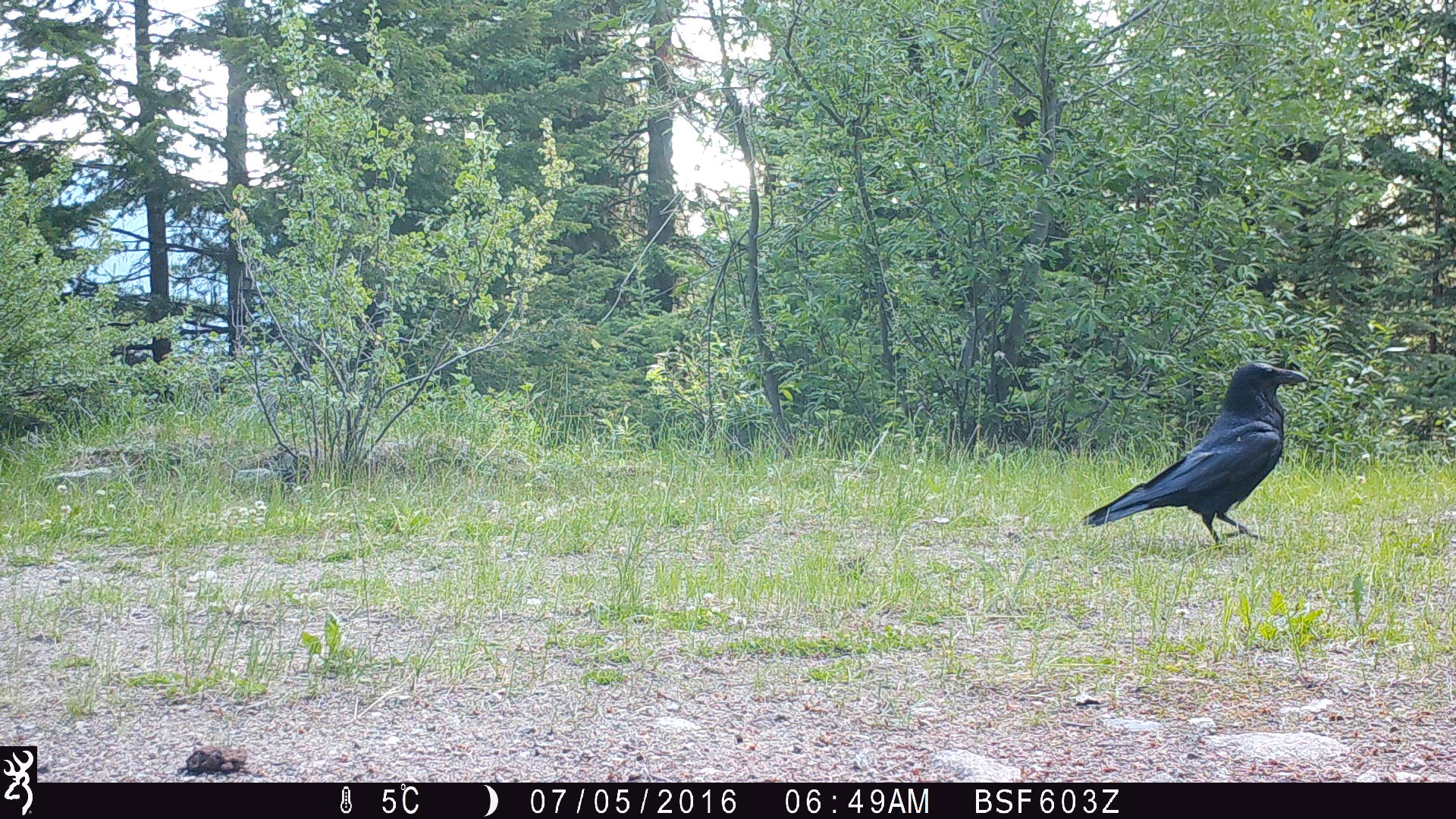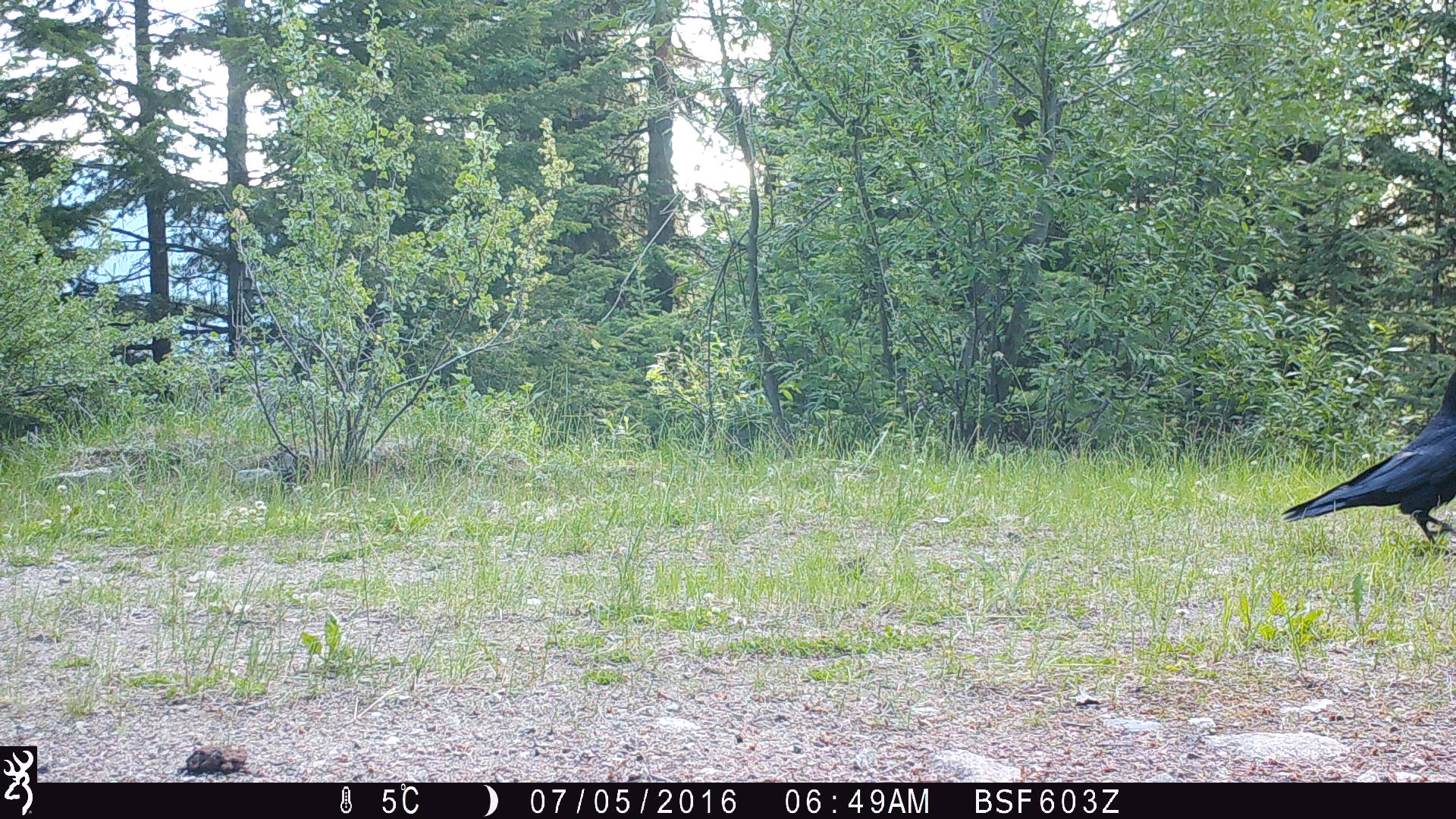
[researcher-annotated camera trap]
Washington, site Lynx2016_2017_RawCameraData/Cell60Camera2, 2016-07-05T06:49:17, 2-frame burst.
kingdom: Animalia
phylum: Chordata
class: Aves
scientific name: Aves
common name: birds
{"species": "Aves (birds)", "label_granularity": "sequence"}